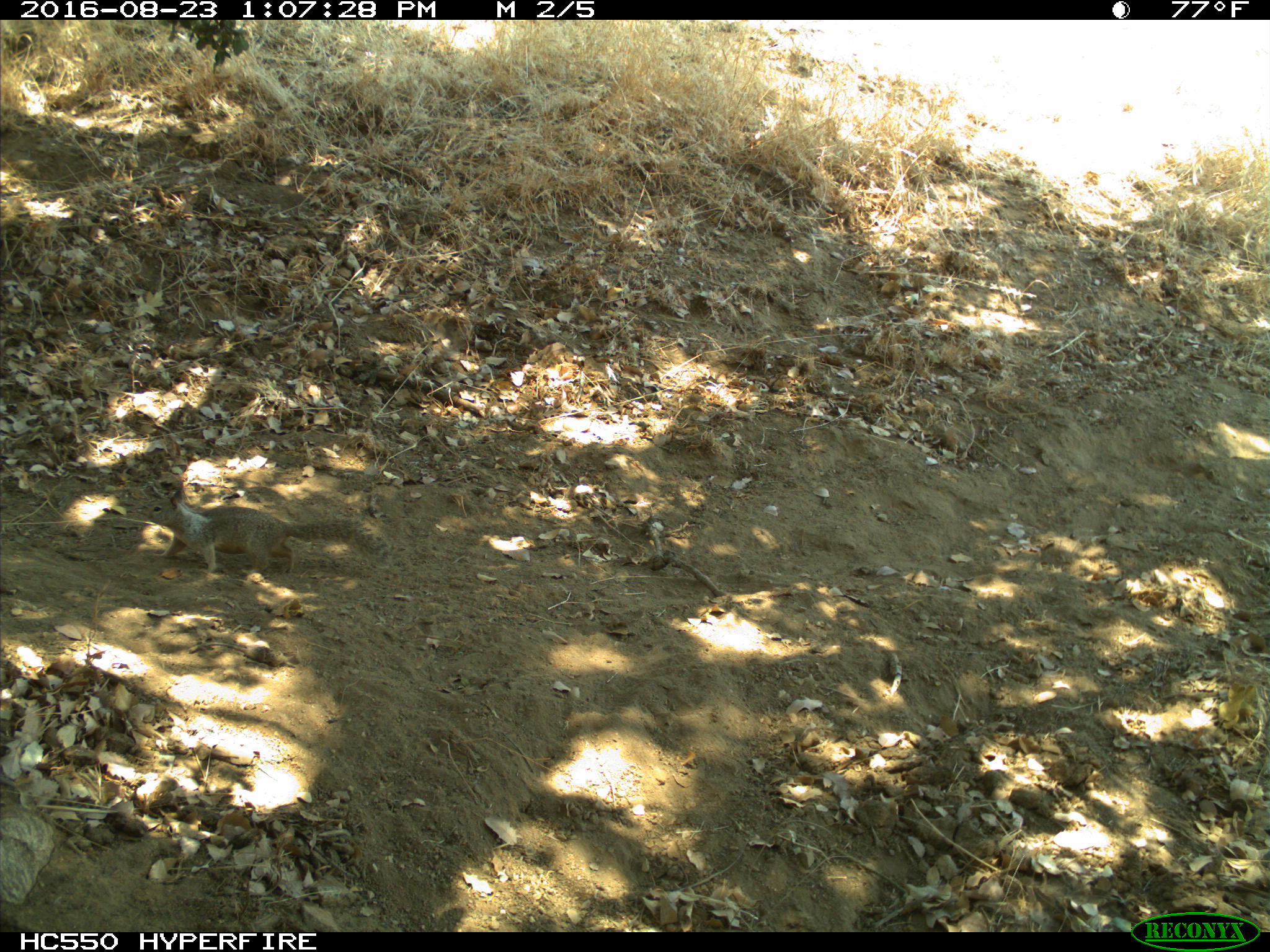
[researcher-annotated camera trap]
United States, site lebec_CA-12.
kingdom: Animalia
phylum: Chordata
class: Mammalia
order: Rodentia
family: Sciuridae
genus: Otospermophilus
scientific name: Otospermophilus beecheyi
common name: california ground squirrel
Otospermophilus beecheyi (california ground squirrel).